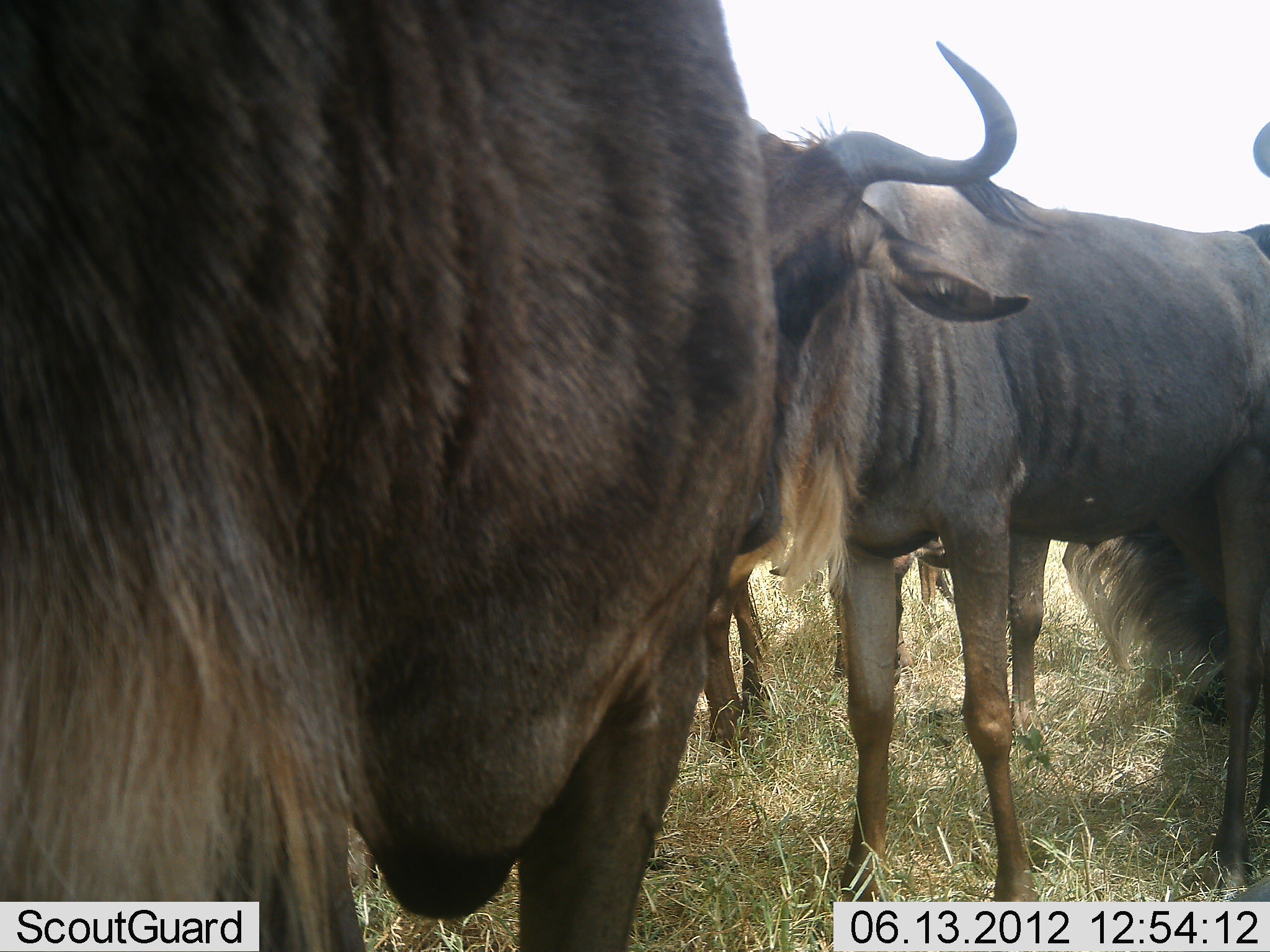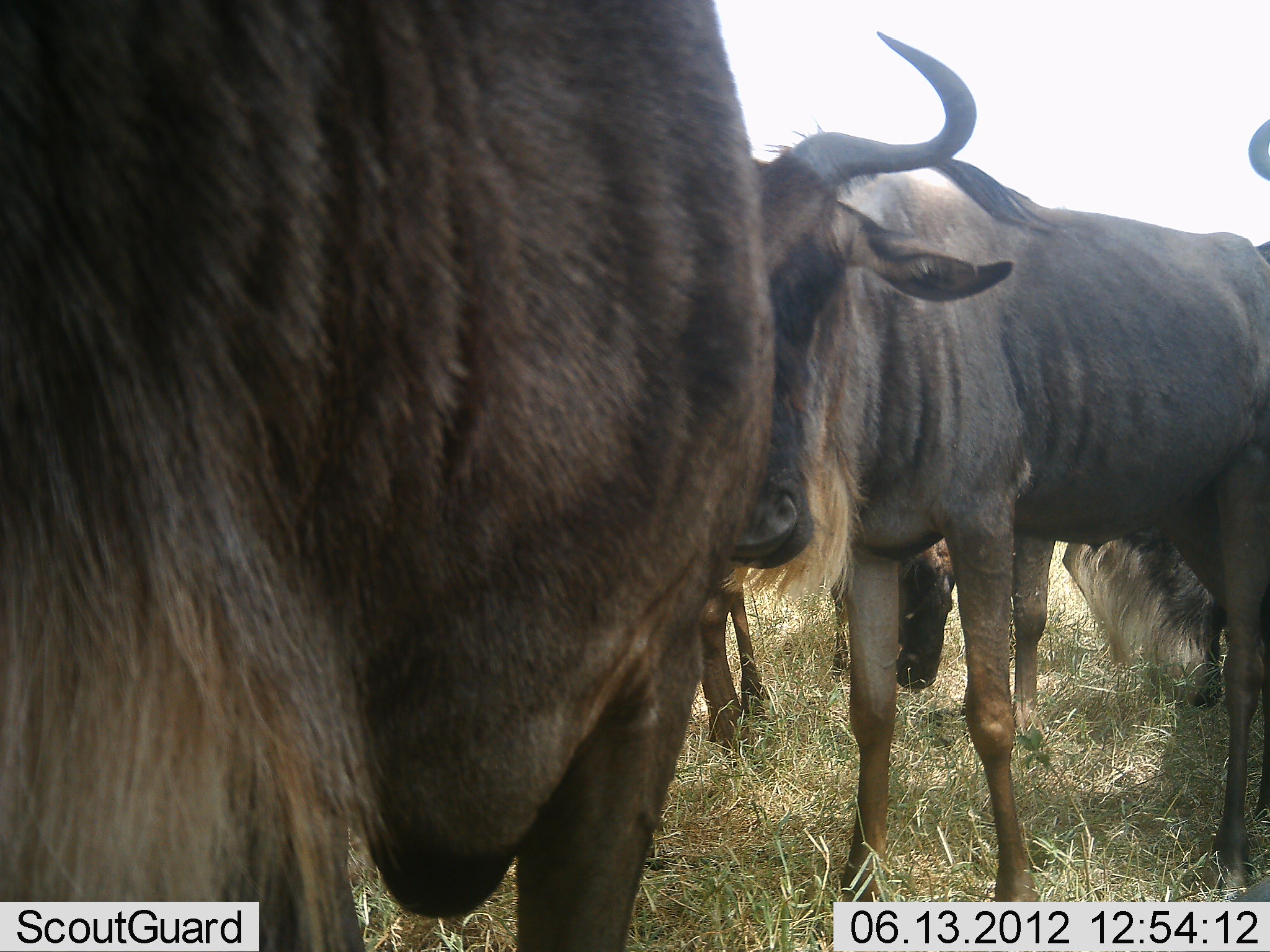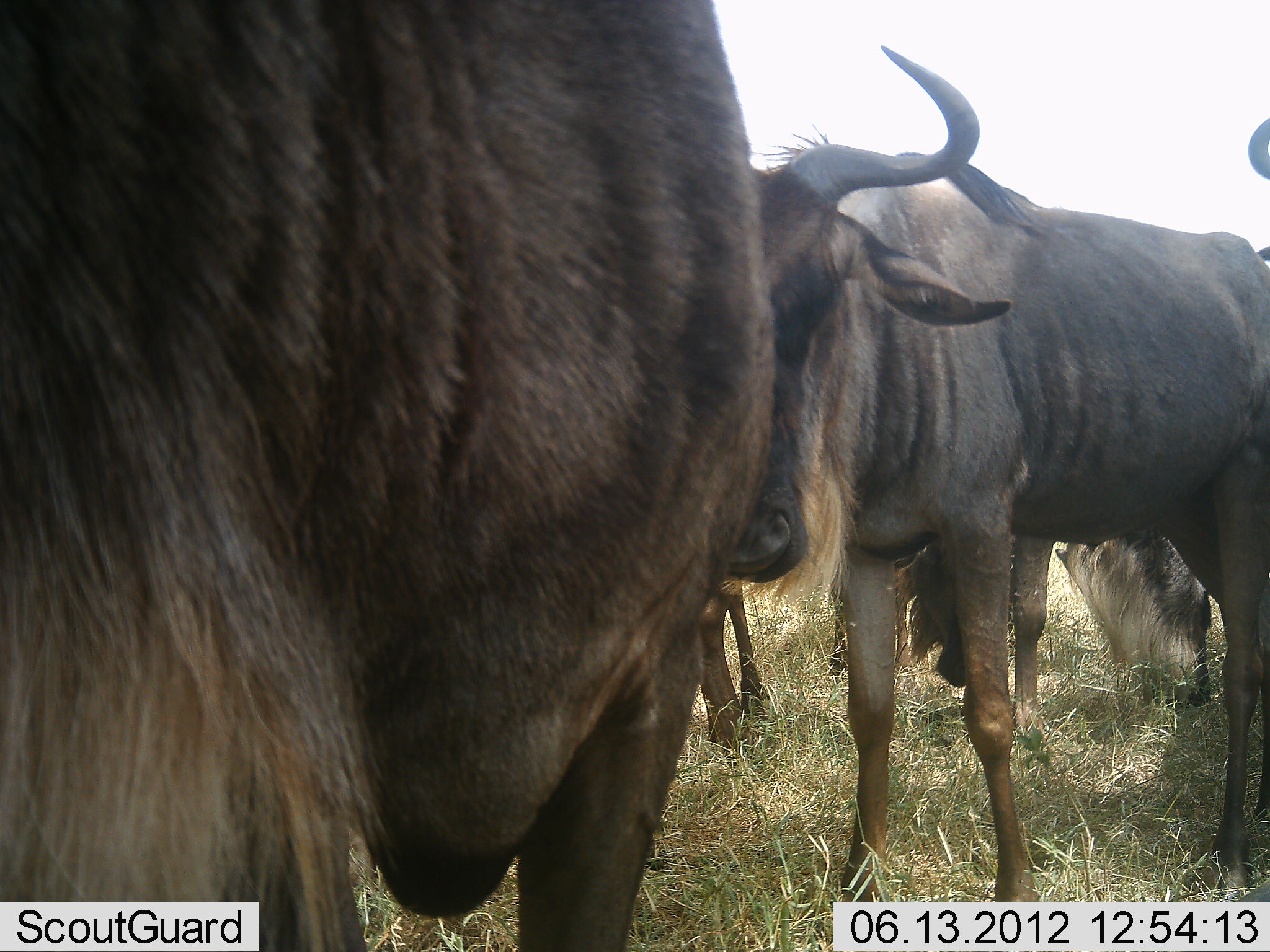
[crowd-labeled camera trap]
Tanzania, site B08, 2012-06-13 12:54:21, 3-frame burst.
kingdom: Animalia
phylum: Chordata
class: Mammalia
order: Artiodactyla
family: Bovidae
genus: Connochaetes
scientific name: Connochaetes taurinus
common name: blue wildebeest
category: wildebeest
Wildebeest (blue wildebeest) (Connochaetes taurinus), count 5. Behavior (volunteer vote fractions): standing 100%, resting 0%, moving 10%, interacting 10%. Young present (vote fraction): 0%. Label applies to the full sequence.